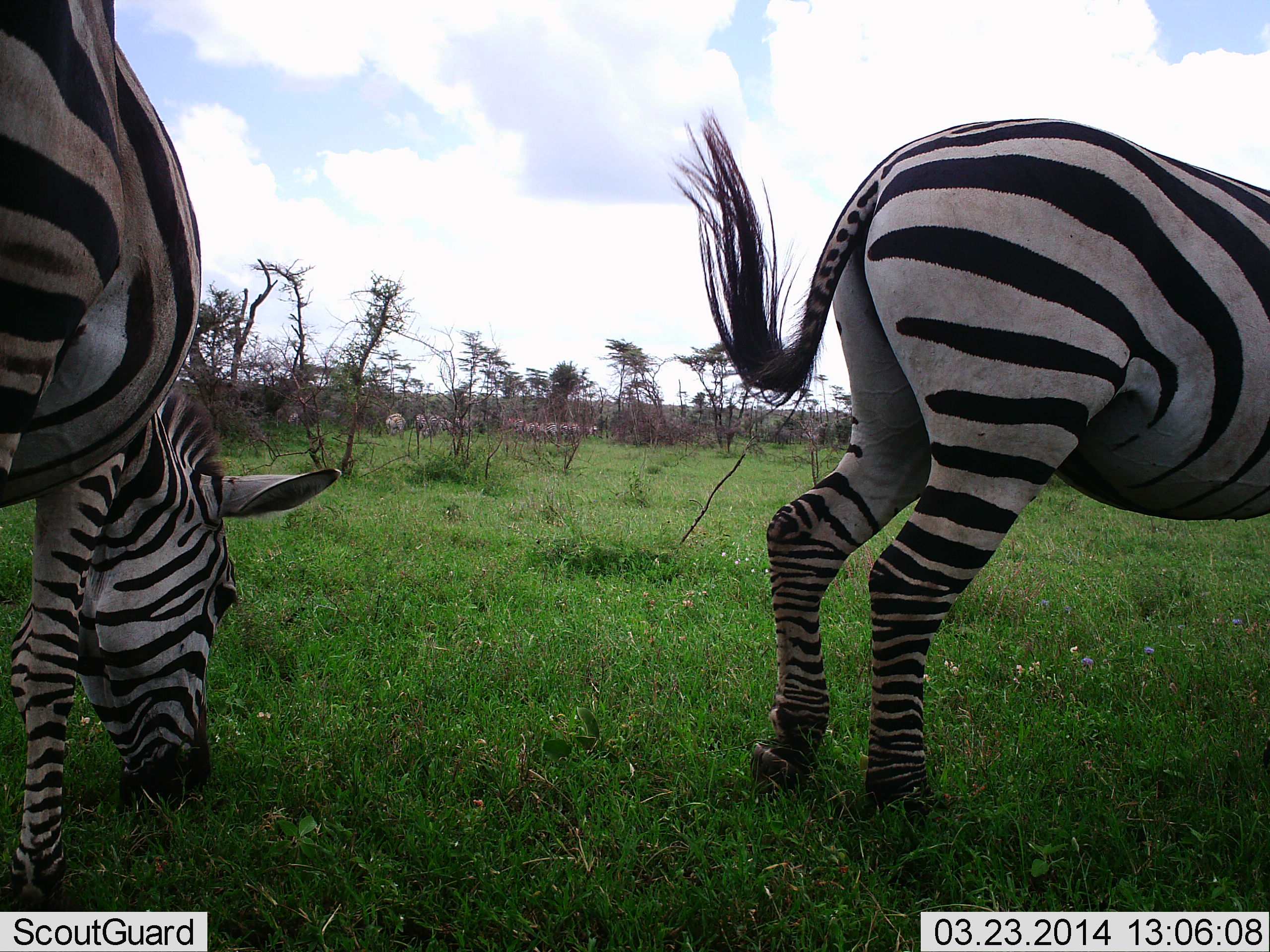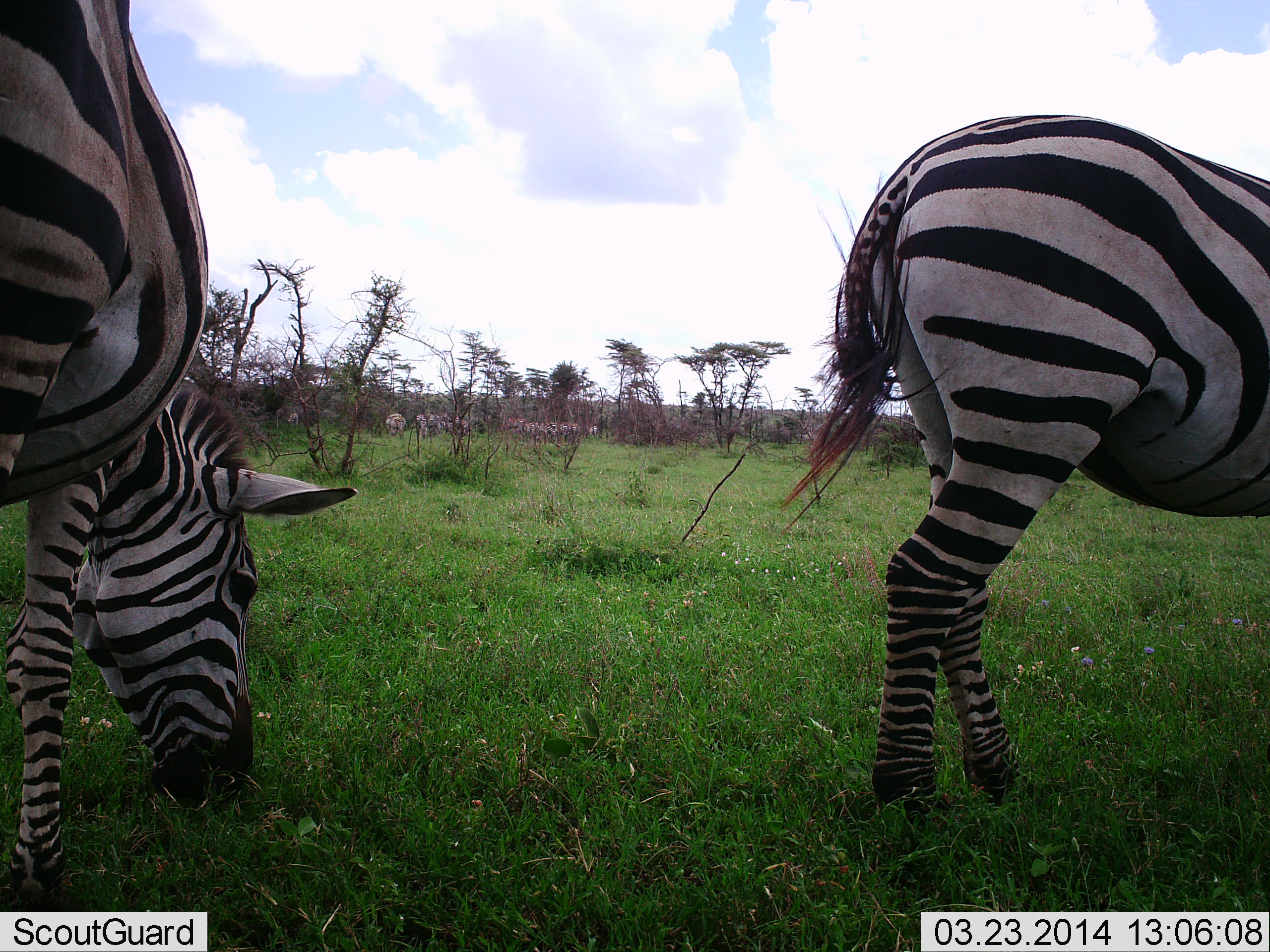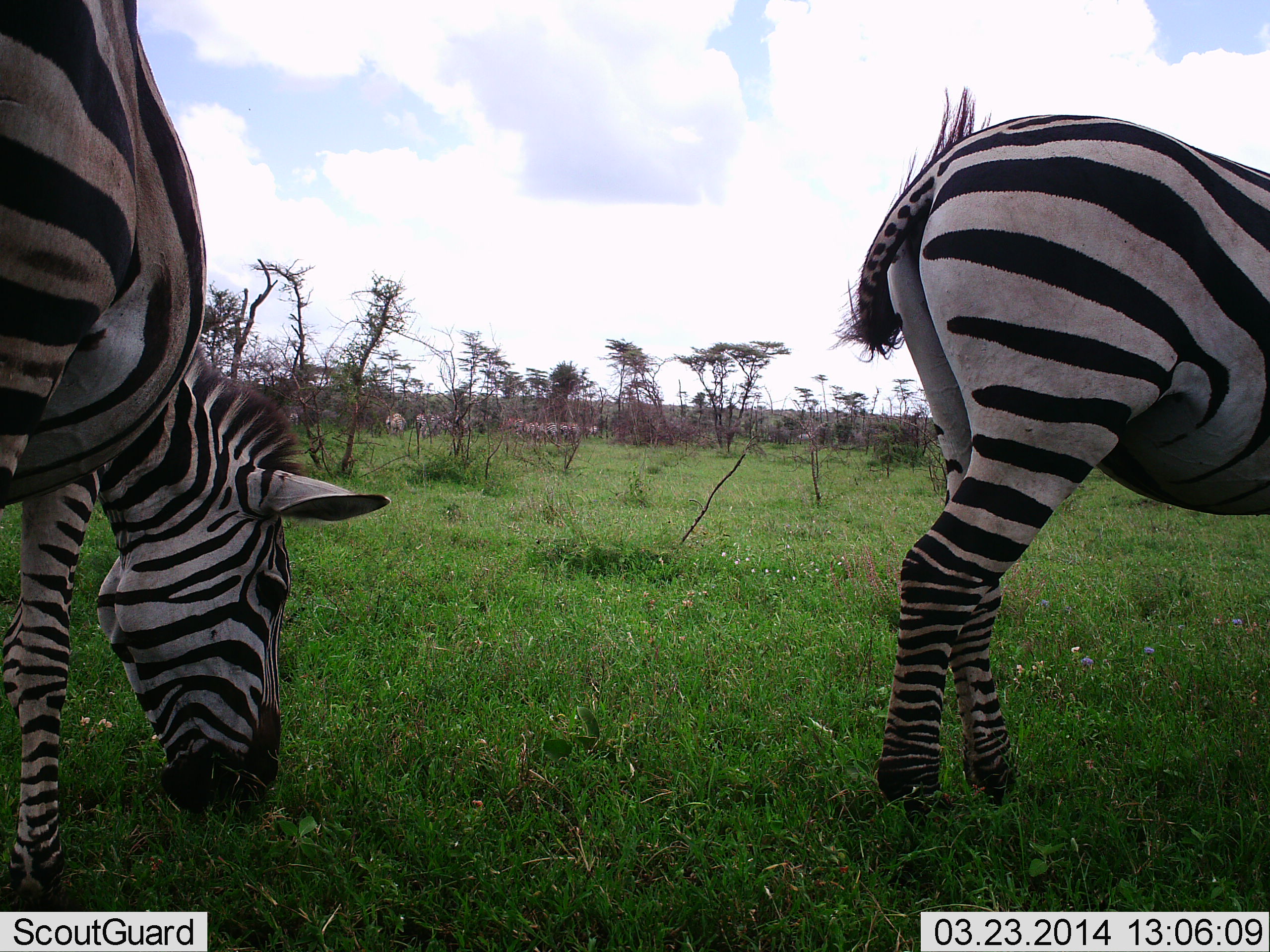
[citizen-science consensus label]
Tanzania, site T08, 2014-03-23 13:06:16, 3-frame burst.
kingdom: Animalia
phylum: Chordata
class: Mammalia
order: Perissodactyla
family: Equidae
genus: Equus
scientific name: Equus quagga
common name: plains zebra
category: zebra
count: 2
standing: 36%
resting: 0%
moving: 9%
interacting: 0%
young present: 0%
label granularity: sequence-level